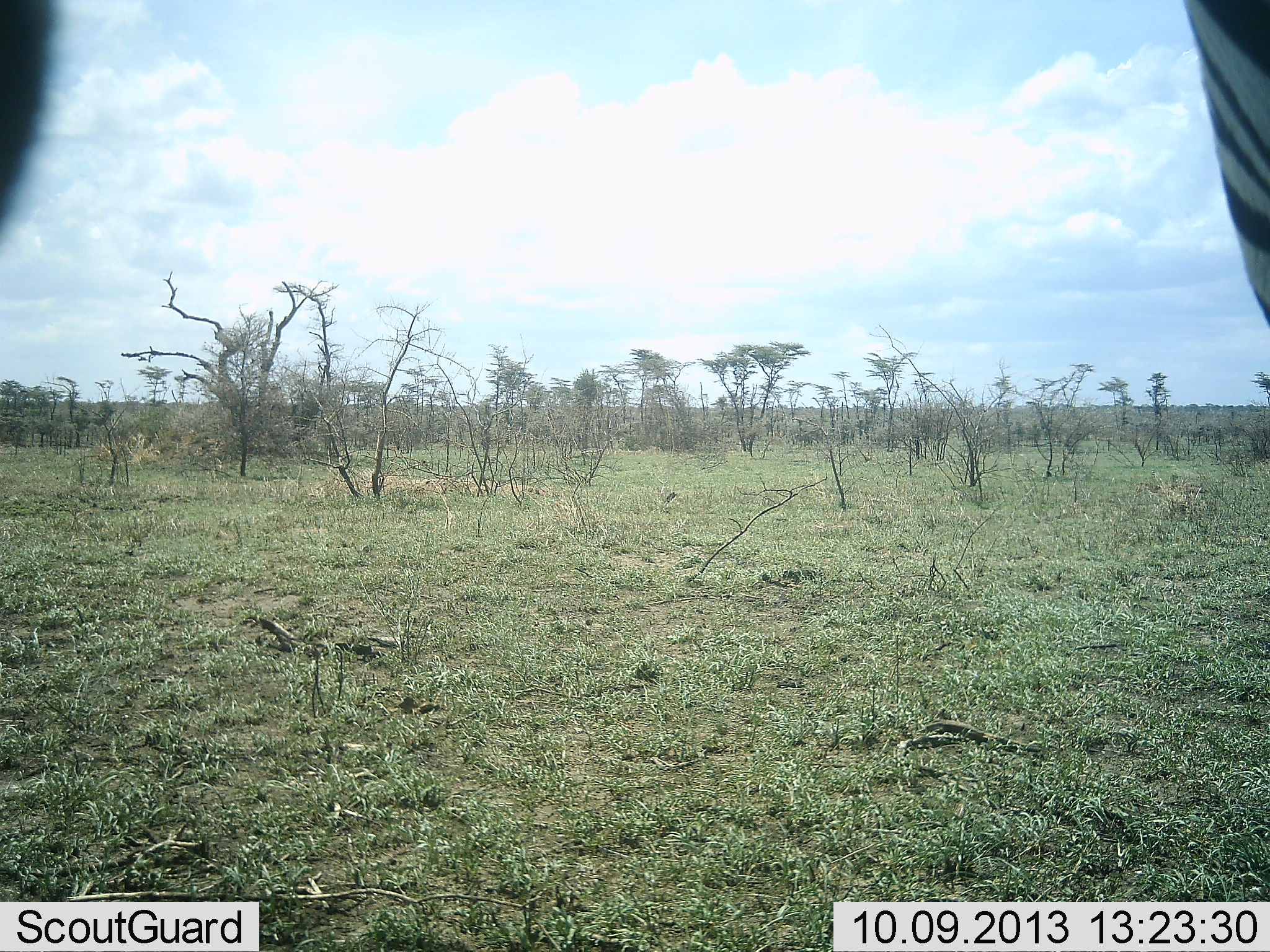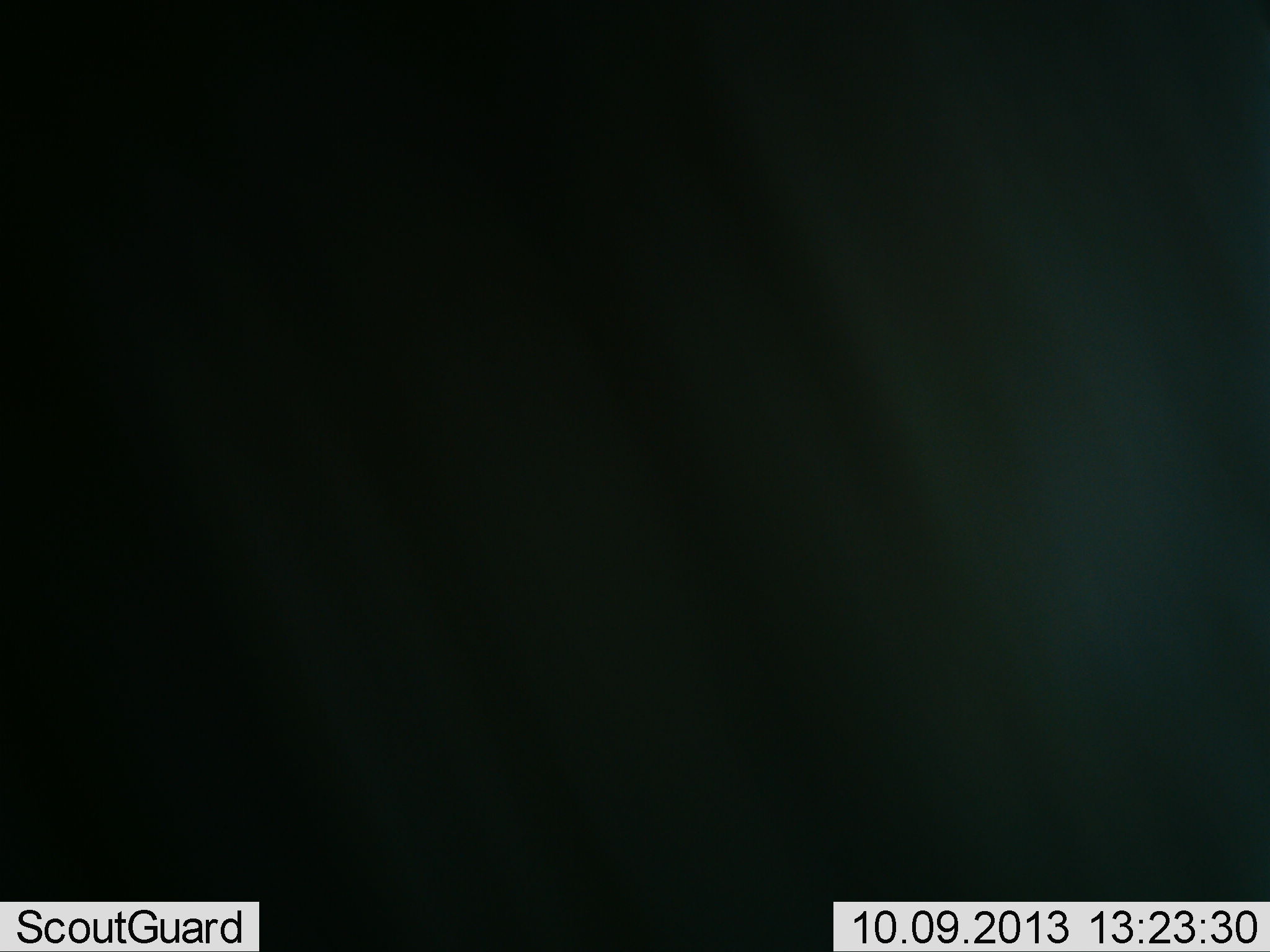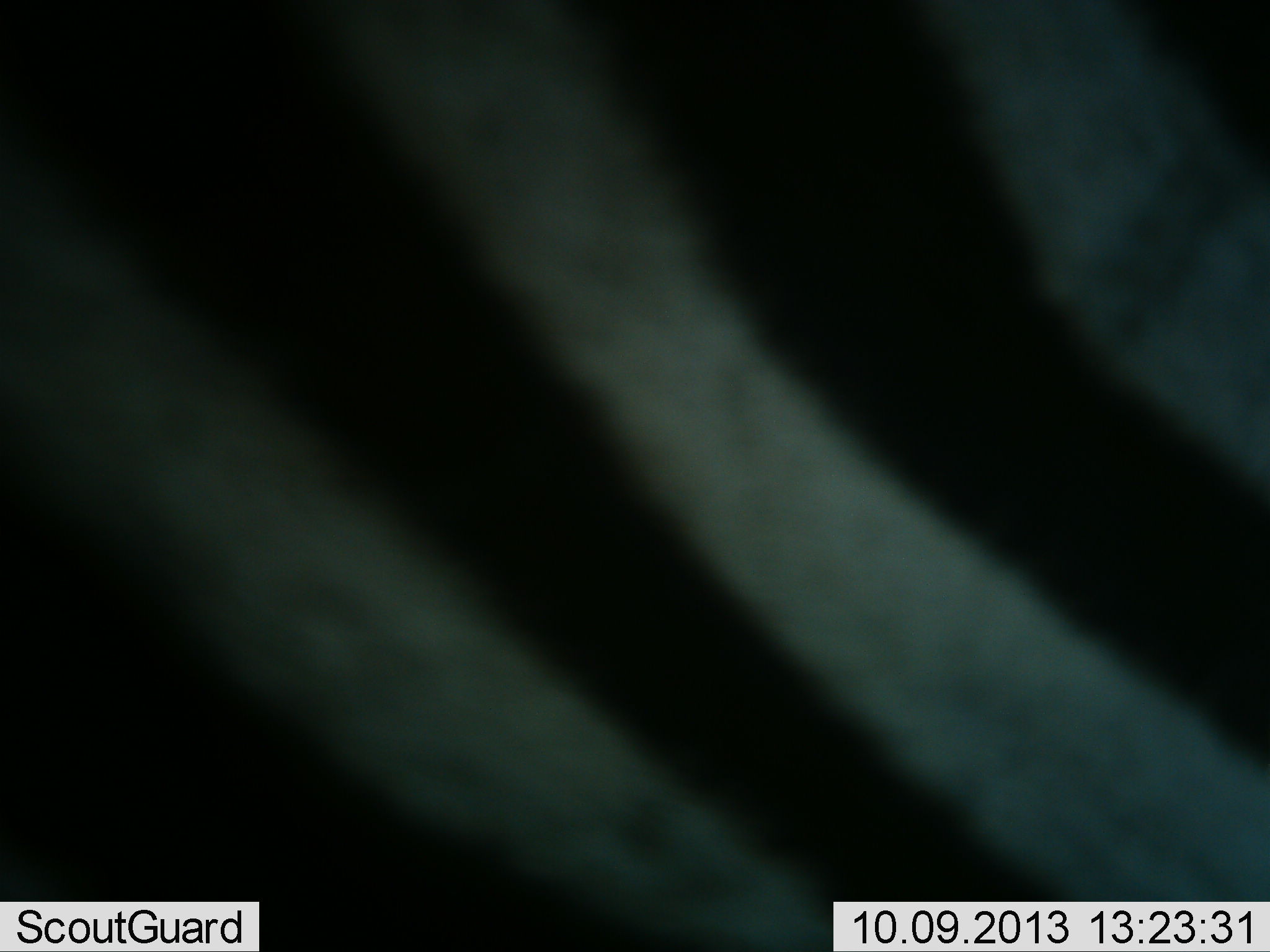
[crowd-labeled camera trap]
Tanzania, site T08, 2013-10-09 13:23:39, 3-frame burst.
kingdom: Animalia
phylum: Chordata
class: Mammalia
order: Perissodactyla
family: Equidae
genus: Equus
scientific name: Equus quagga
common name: plains zebra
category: zebra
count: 1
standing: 39%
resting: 0%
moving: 72%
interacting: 0%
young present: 0%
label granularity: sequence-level